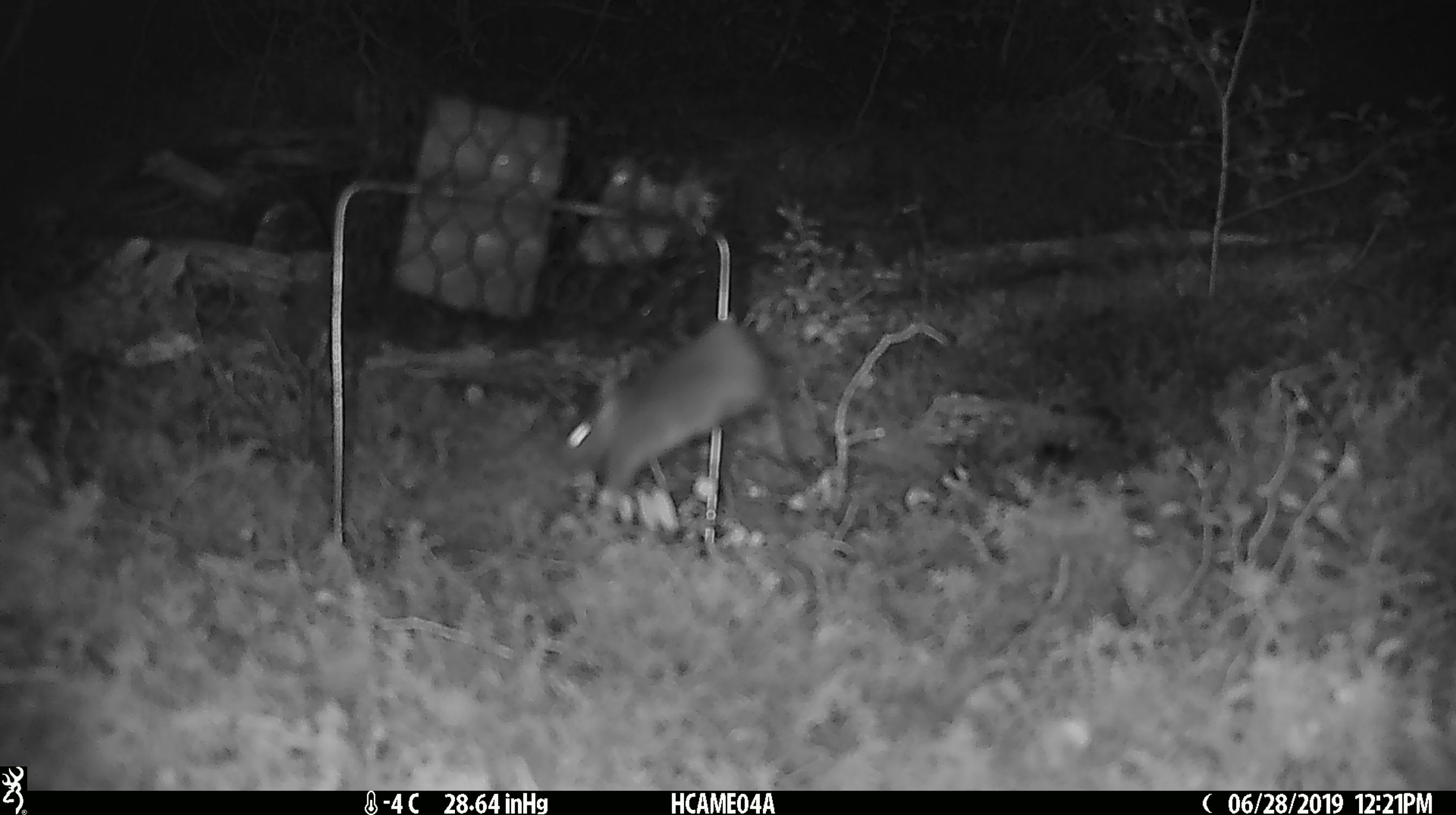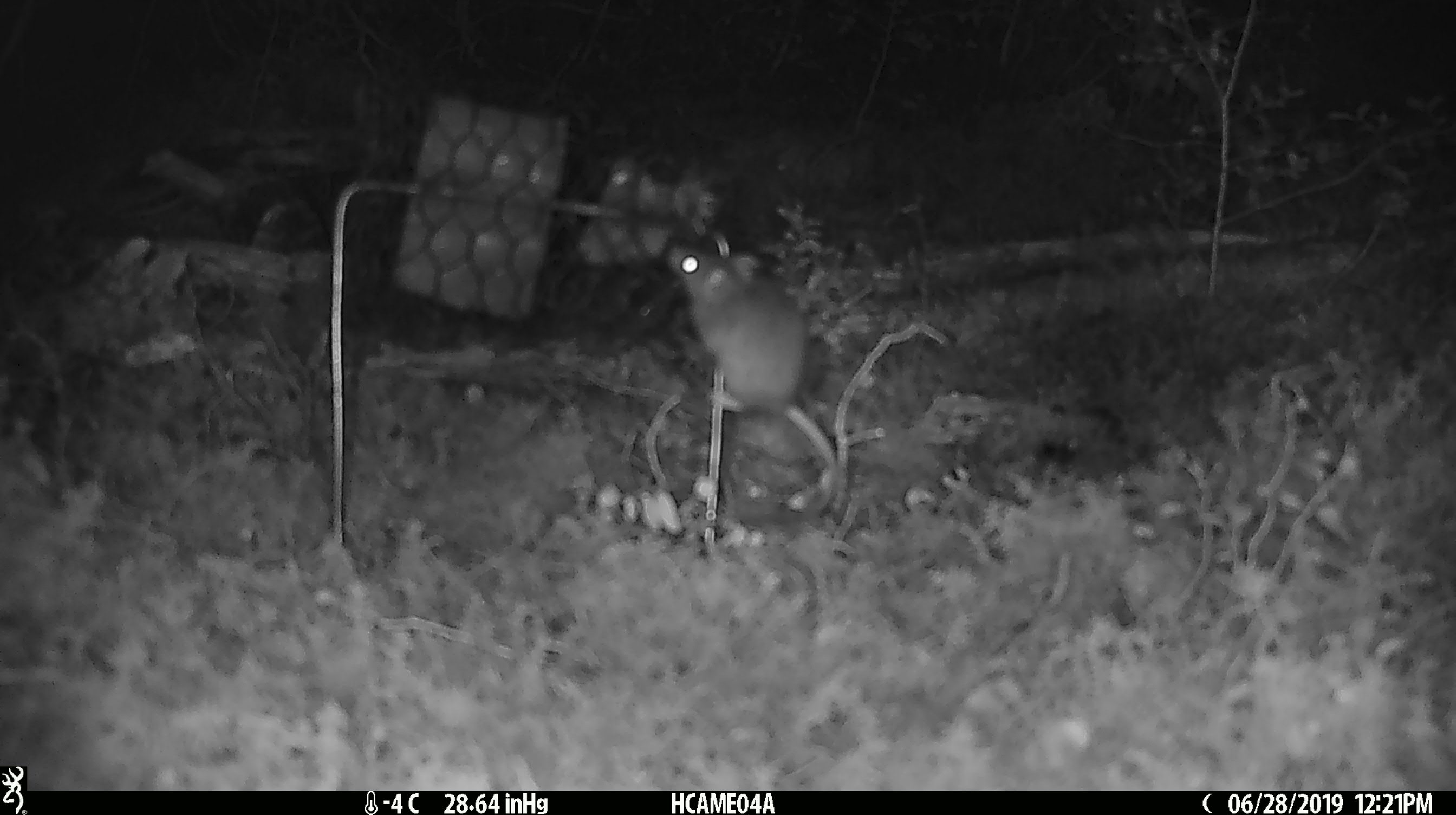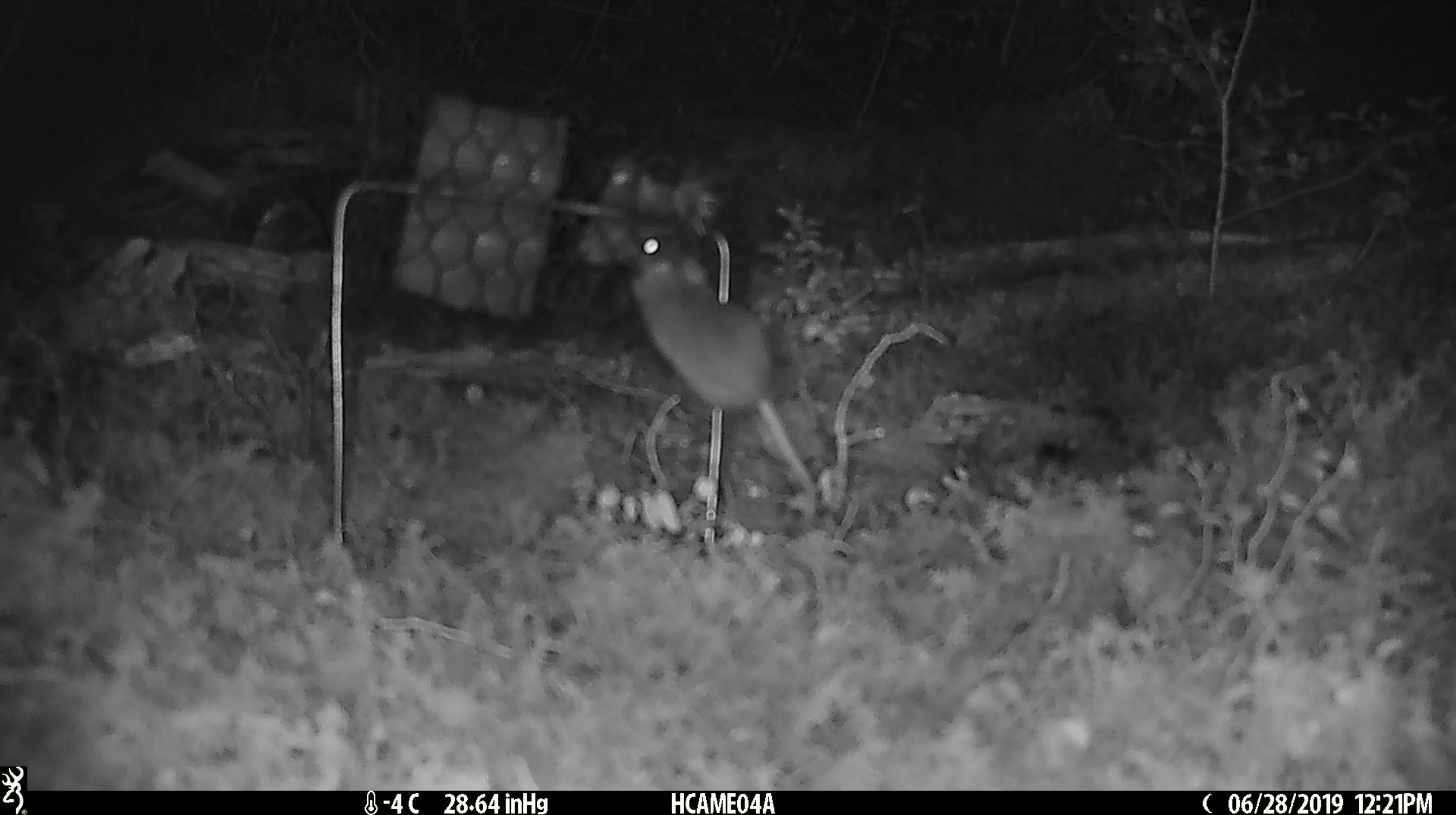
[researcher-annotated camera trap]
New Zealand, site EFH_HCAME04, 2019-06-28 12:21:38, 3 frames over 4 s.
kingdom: Animalia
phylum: Chordata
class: Mammalia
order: Rodentia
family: Muridae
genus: Mus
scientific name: Mus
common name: mouse